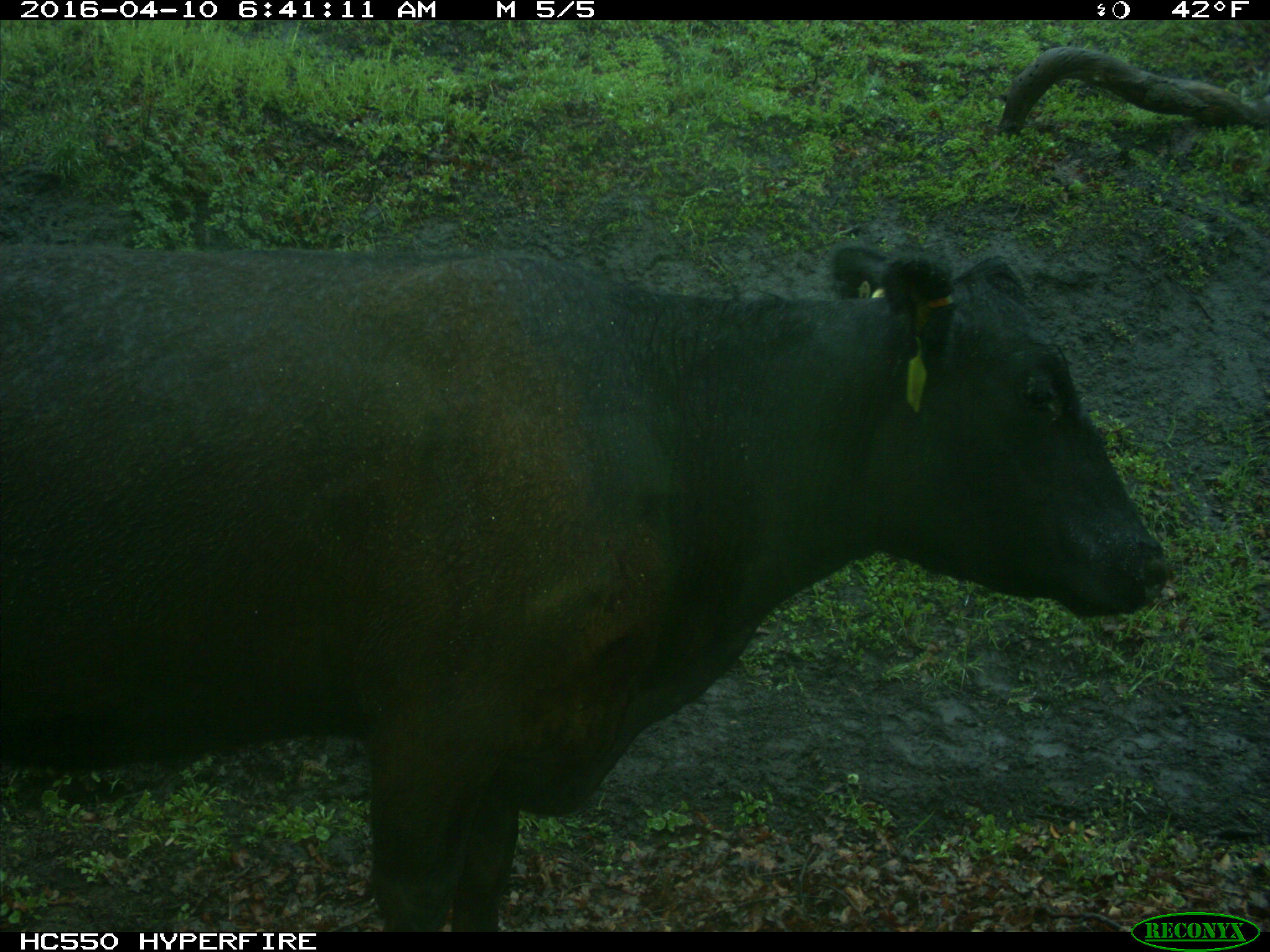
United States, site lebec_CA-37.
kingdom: Animalia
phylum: Chordata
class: Mammalia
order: Artiodactyla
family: Bovidae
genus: Bos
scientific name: Bos taurus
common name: domestic cow